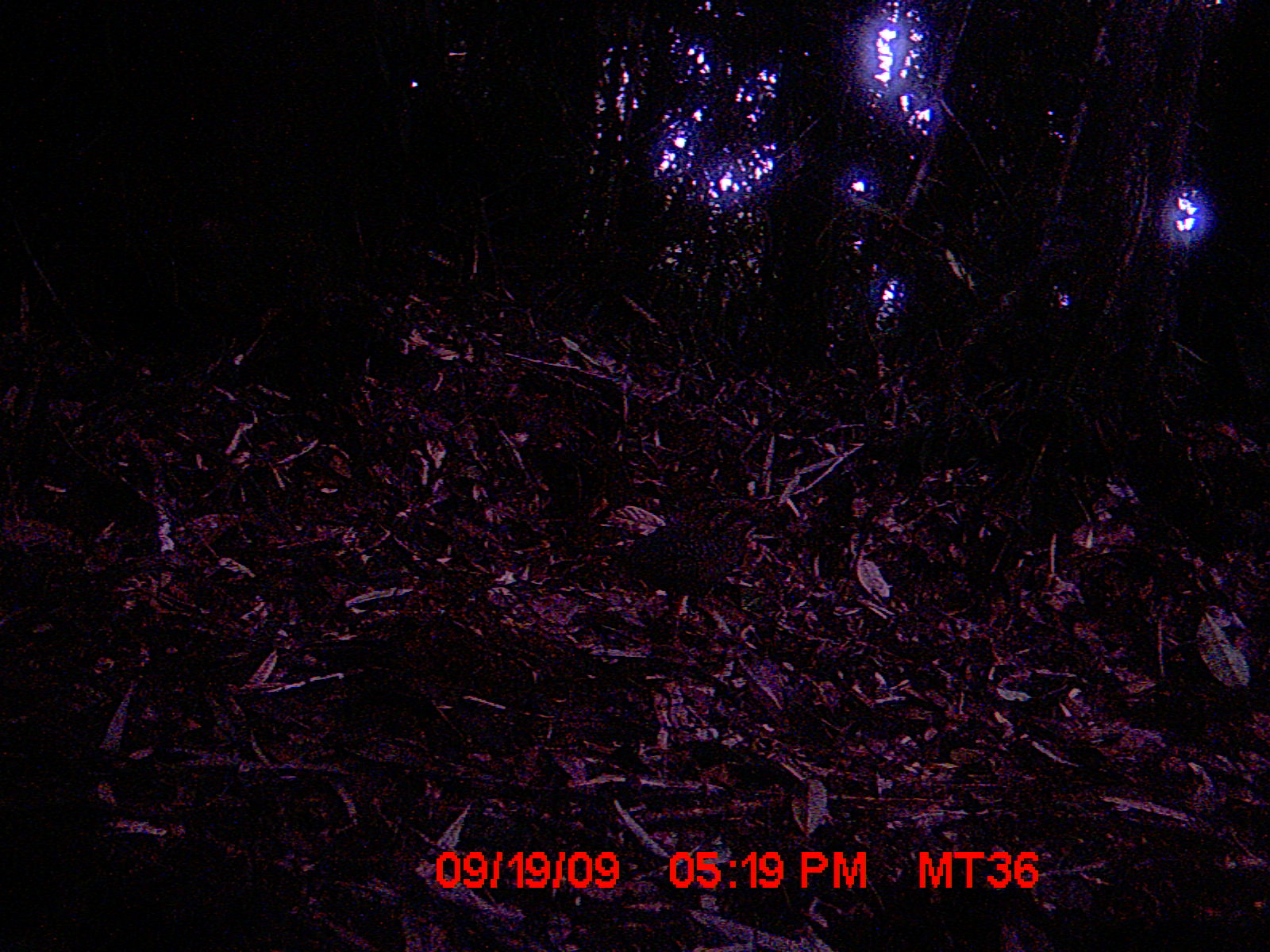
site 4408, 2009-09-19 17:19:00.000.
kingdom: Animalia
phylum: Chordata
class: Aves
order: Coraciiformes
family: Brachypteraciidae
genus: Brachypteracias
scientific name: Brachypteracias squamiger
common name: scaly ground-roller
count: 1